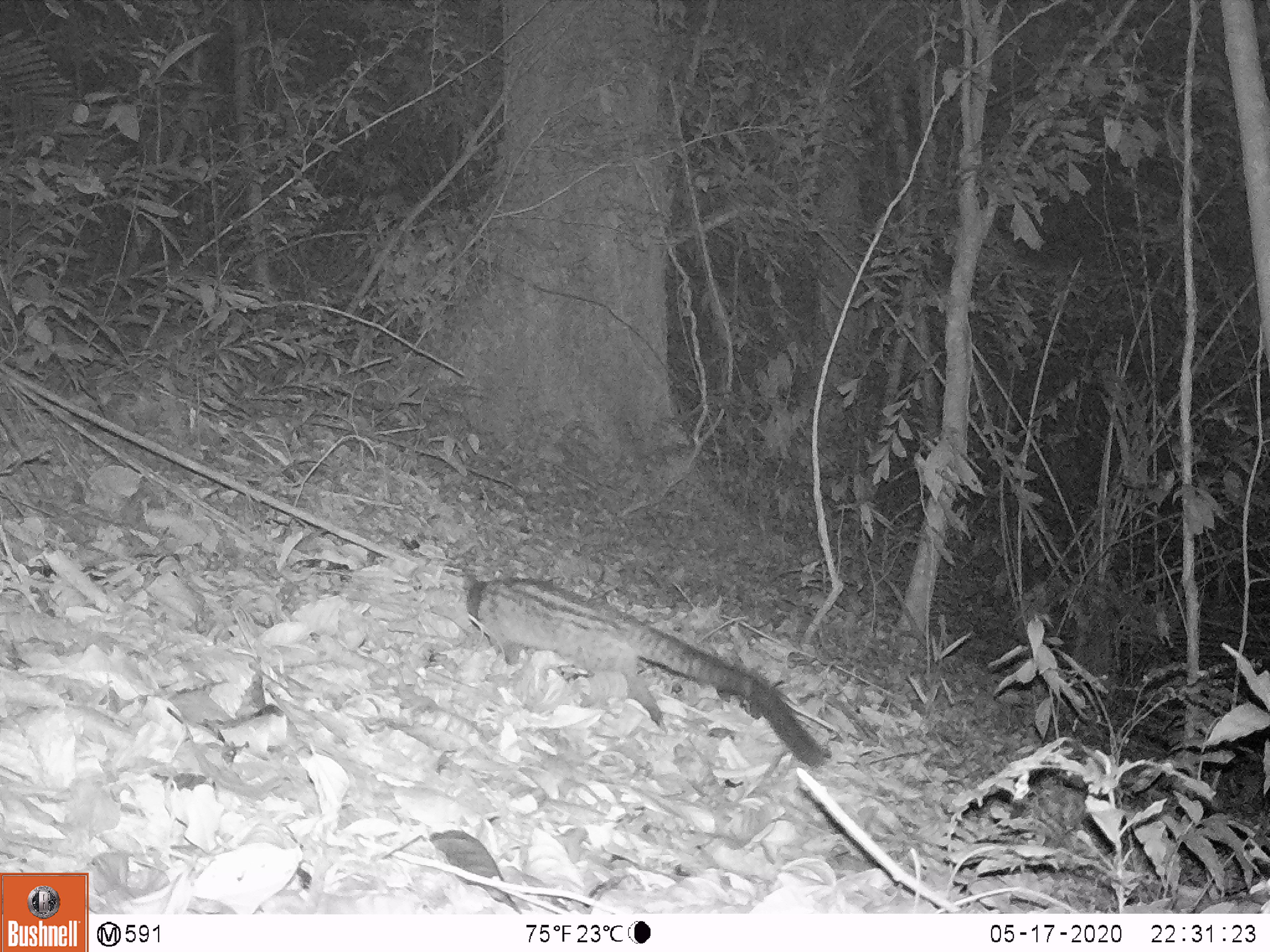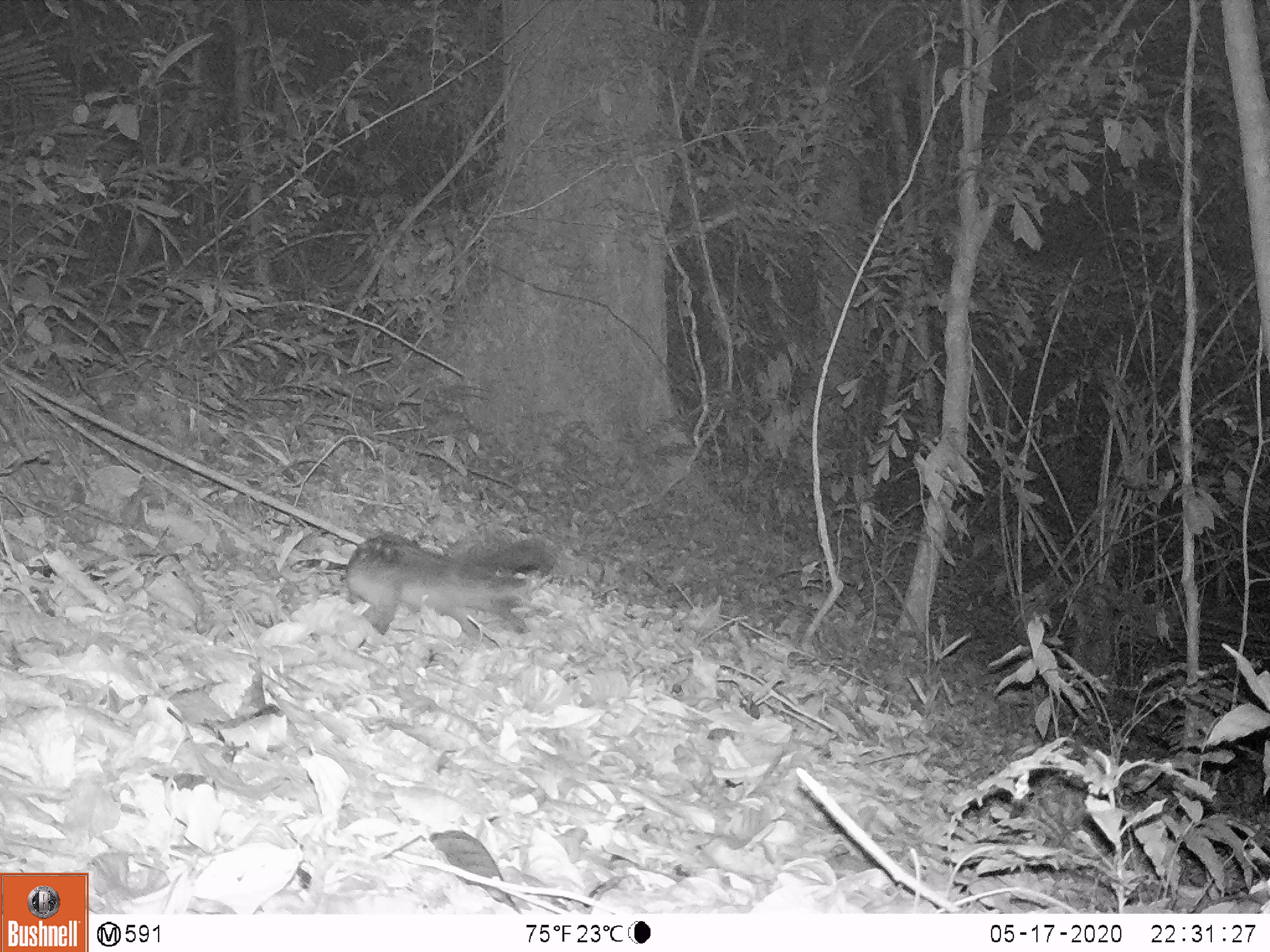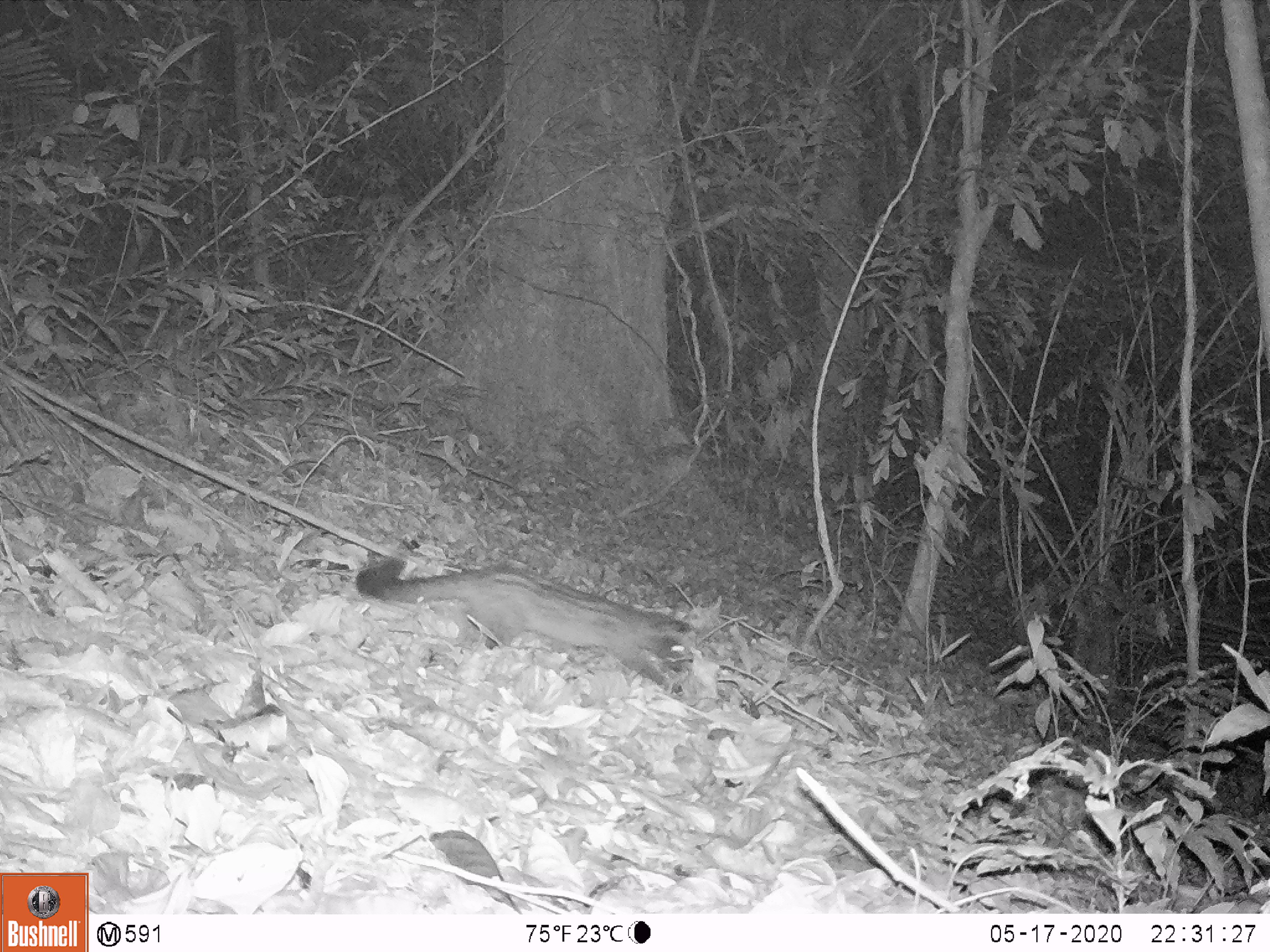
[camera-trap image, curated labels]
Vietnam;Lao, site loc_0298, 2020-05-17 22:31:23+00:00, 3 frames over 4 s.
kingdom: Animalia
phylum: Chordata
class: Mammalia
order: Carnivora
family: Viverridae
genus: Paradoxurus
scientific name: Paradoxurus hermaphroditus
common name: common palm civet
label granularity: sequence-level